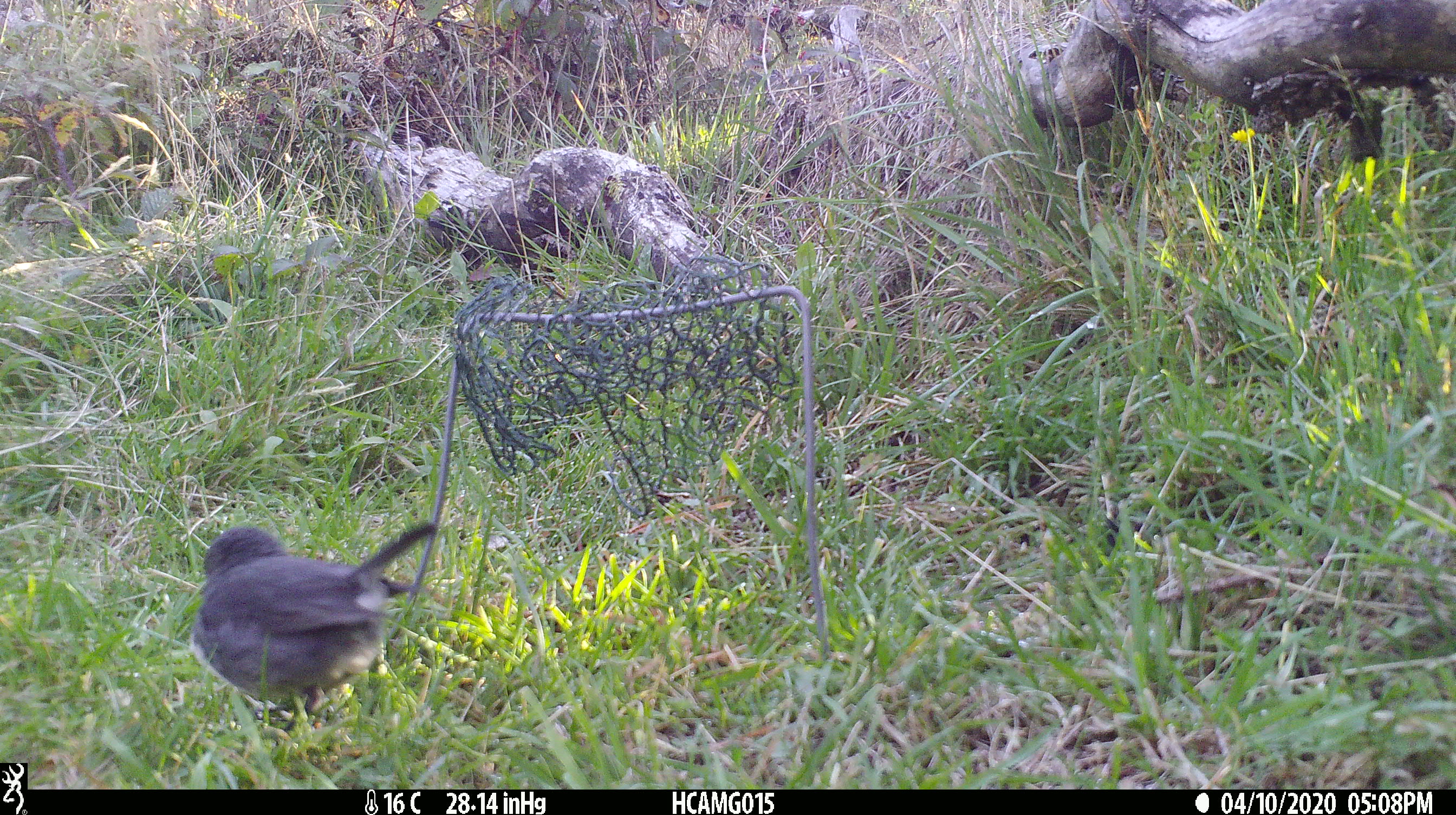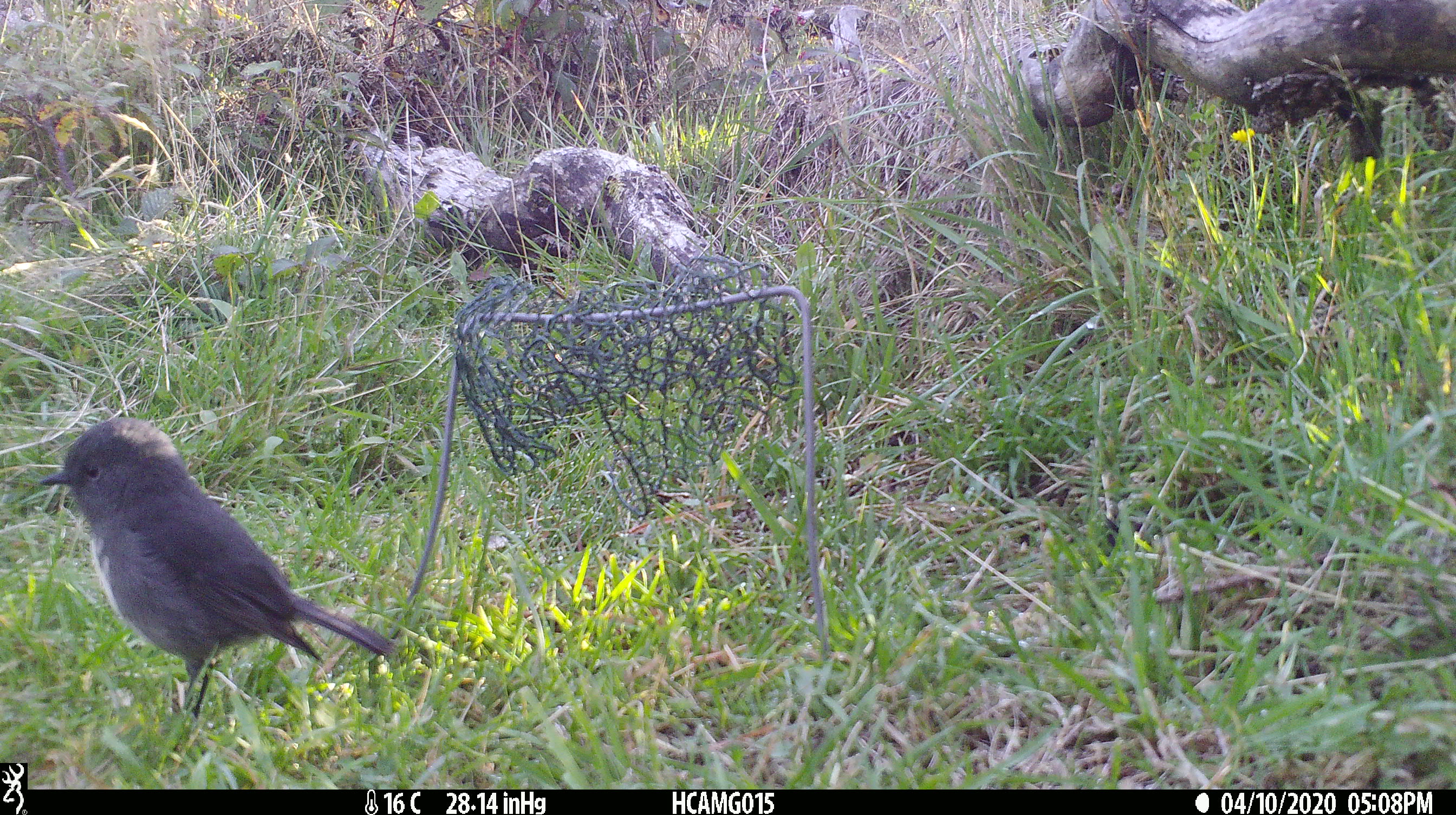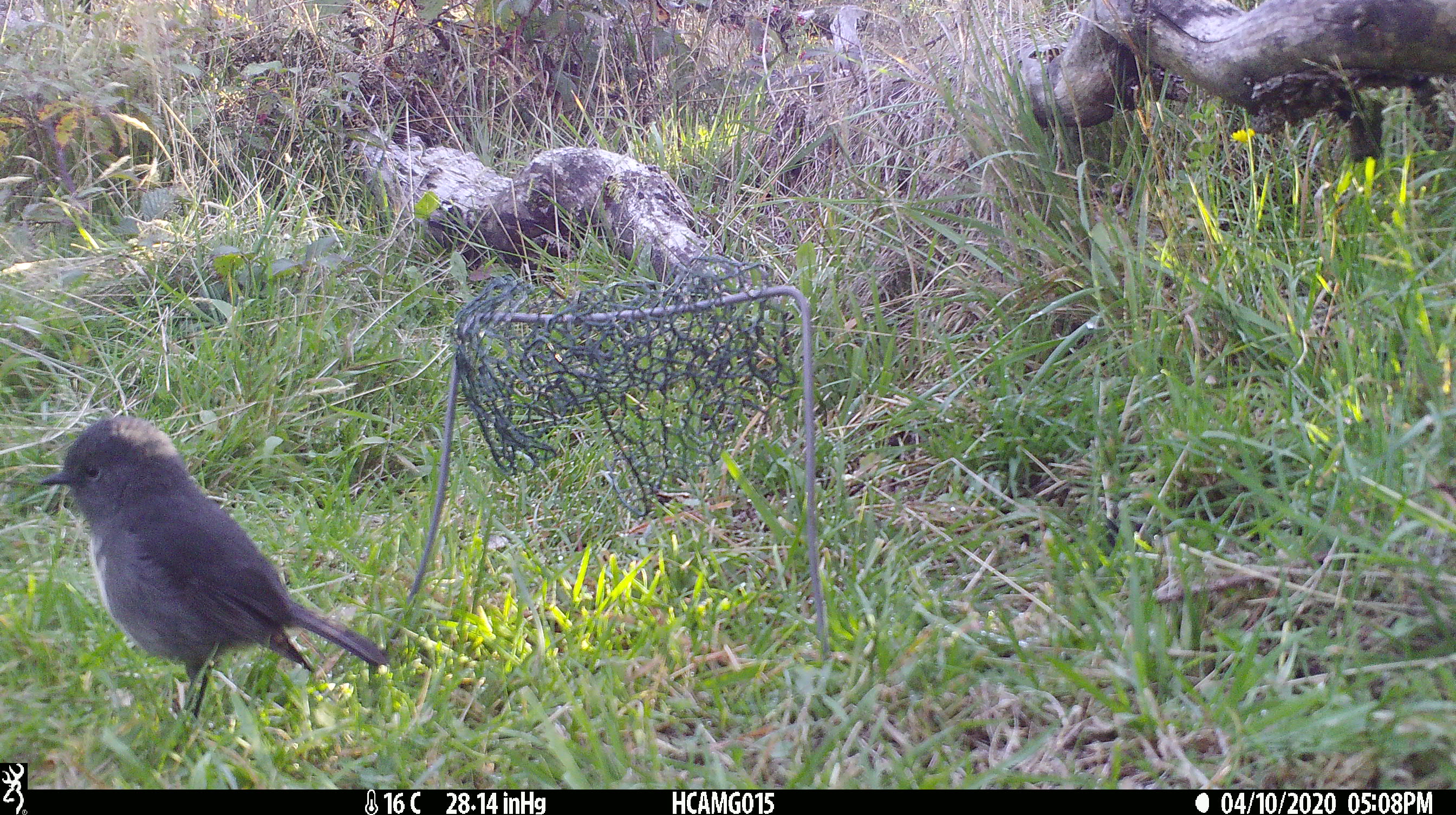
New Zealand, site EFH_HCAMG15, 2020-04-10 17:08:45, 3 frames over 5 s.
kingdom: Animalia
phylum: Chordata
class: Aves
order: Passeriformes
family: Petroicidae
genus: Petroica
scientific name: Petroica australis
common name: new zealand robin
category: robin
Robin (new zealand robin) (Petroica australis).